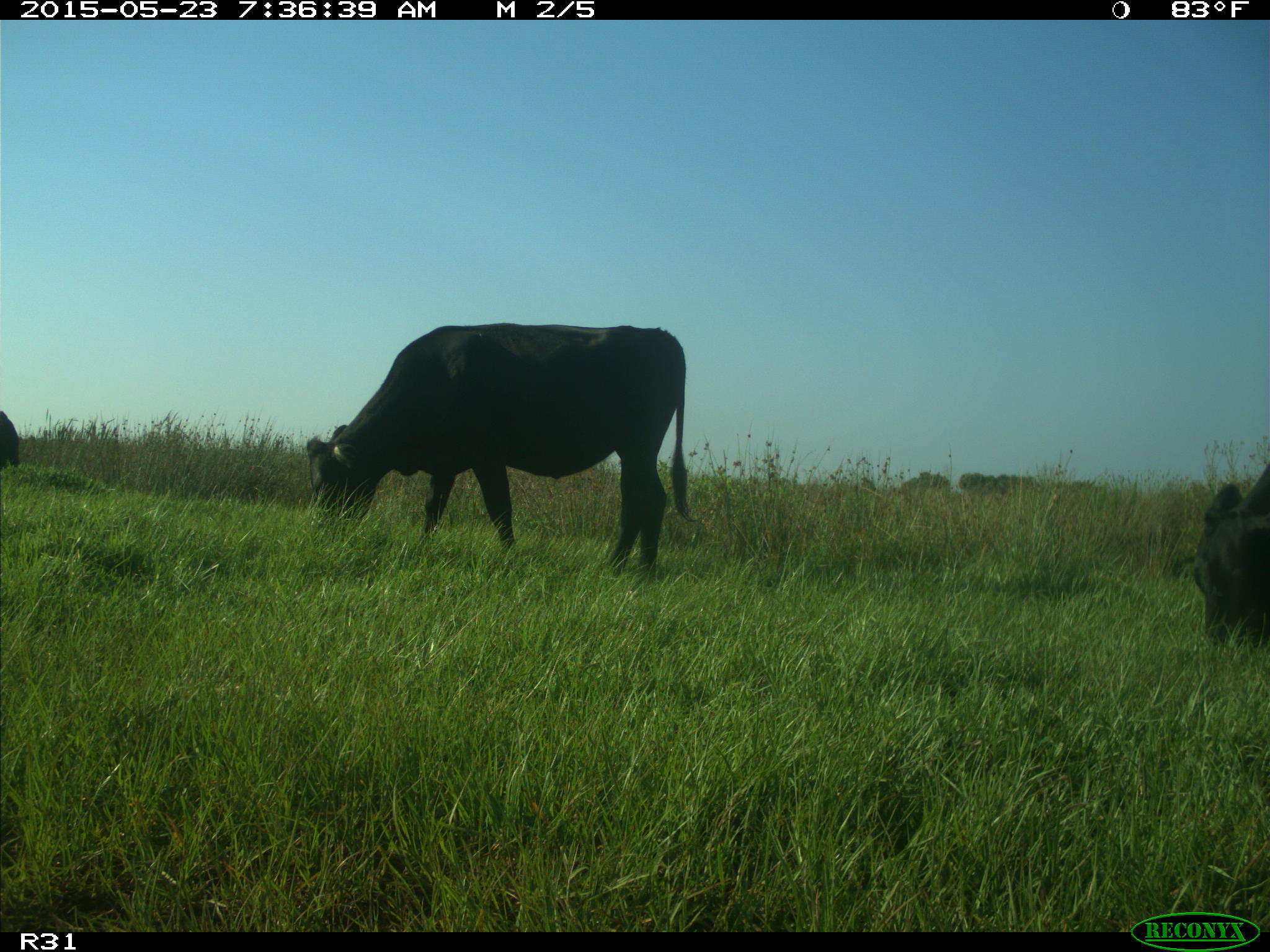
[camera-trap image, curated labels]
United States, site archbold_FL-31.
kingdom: Animalia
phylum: Chordata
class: Mammalia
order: Artiodactyla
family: Bovidae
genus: Bos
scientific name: Bos taurus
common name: domestic cow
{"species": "Bos taurus (domestic cow)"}